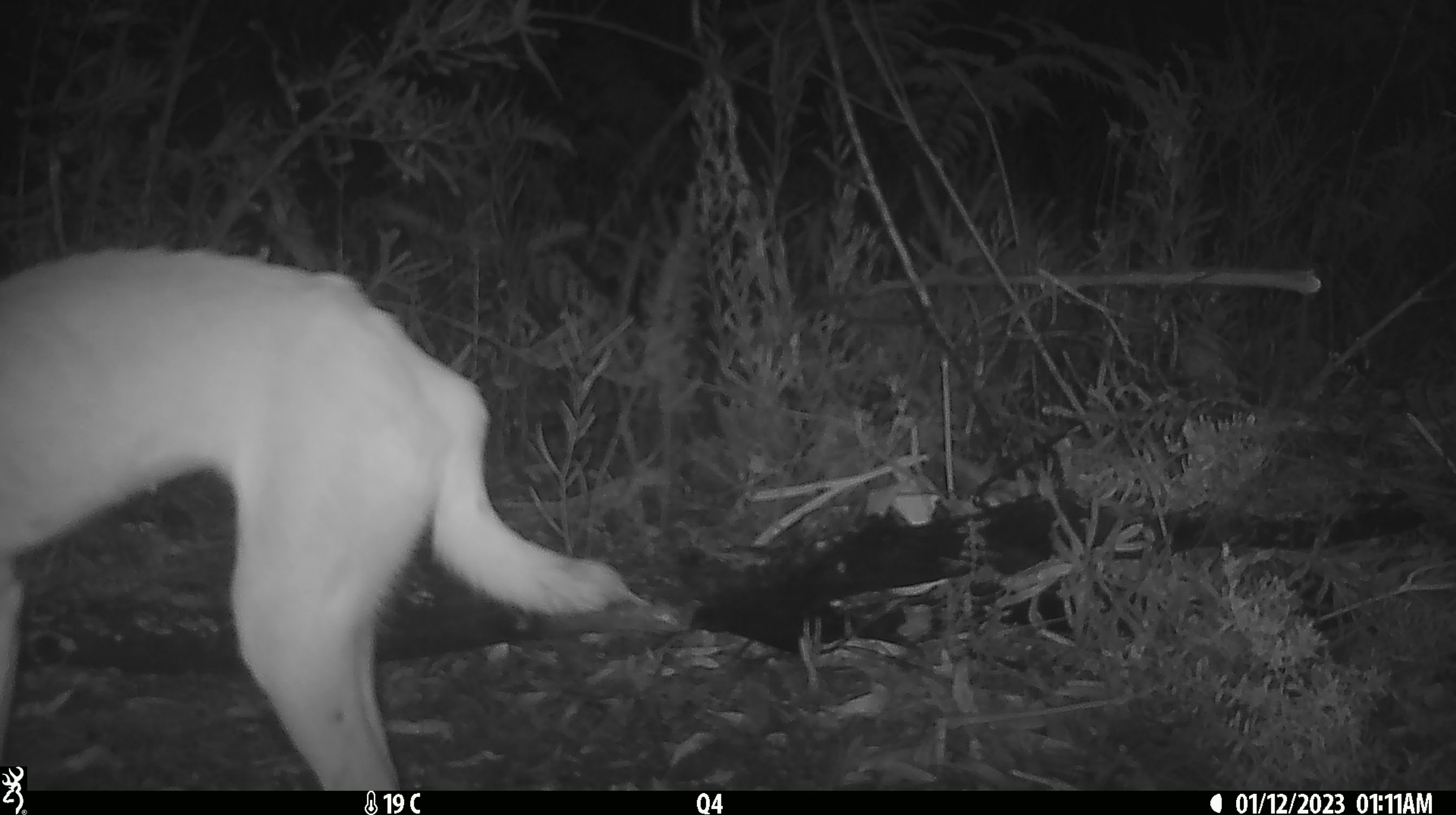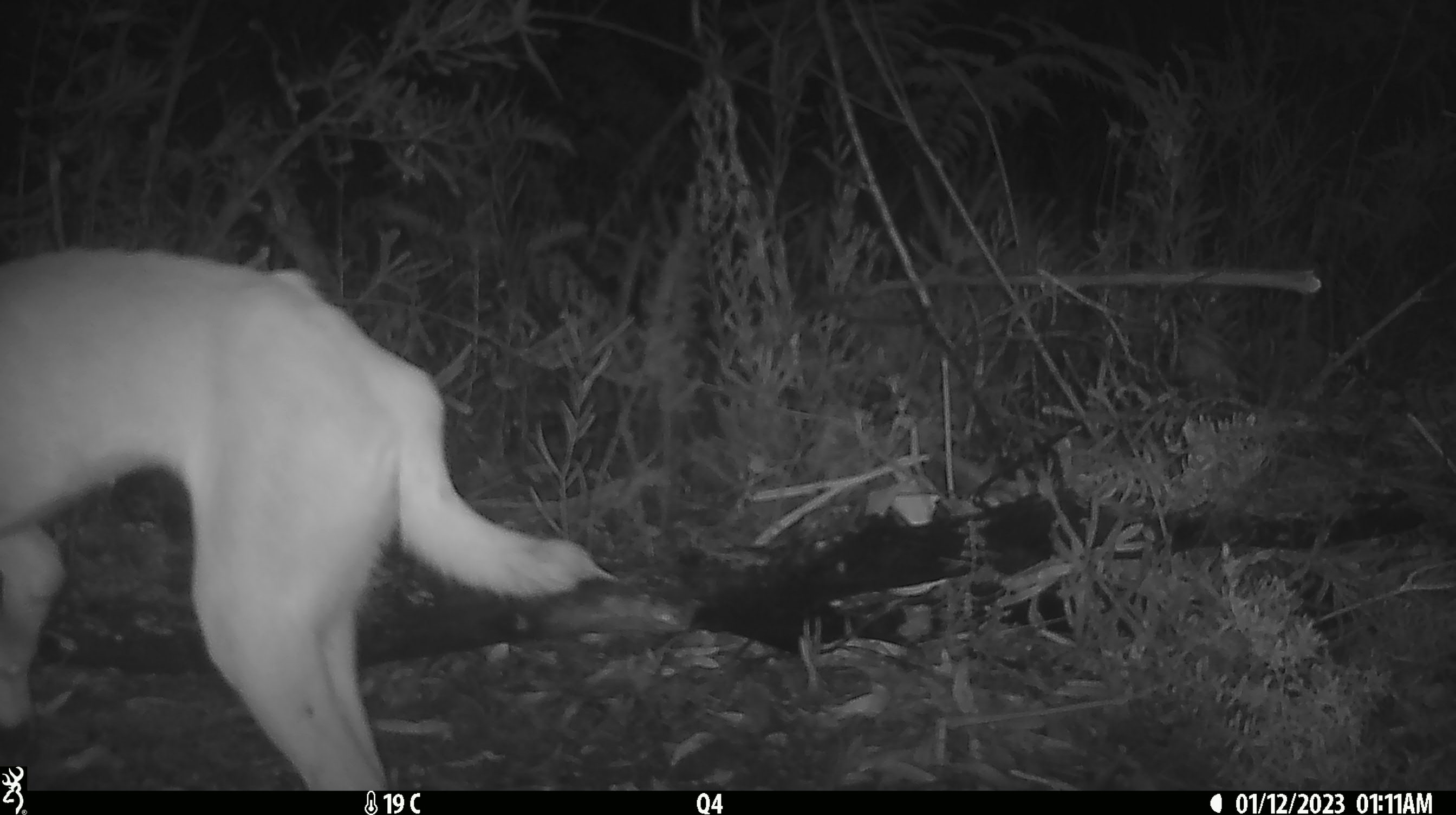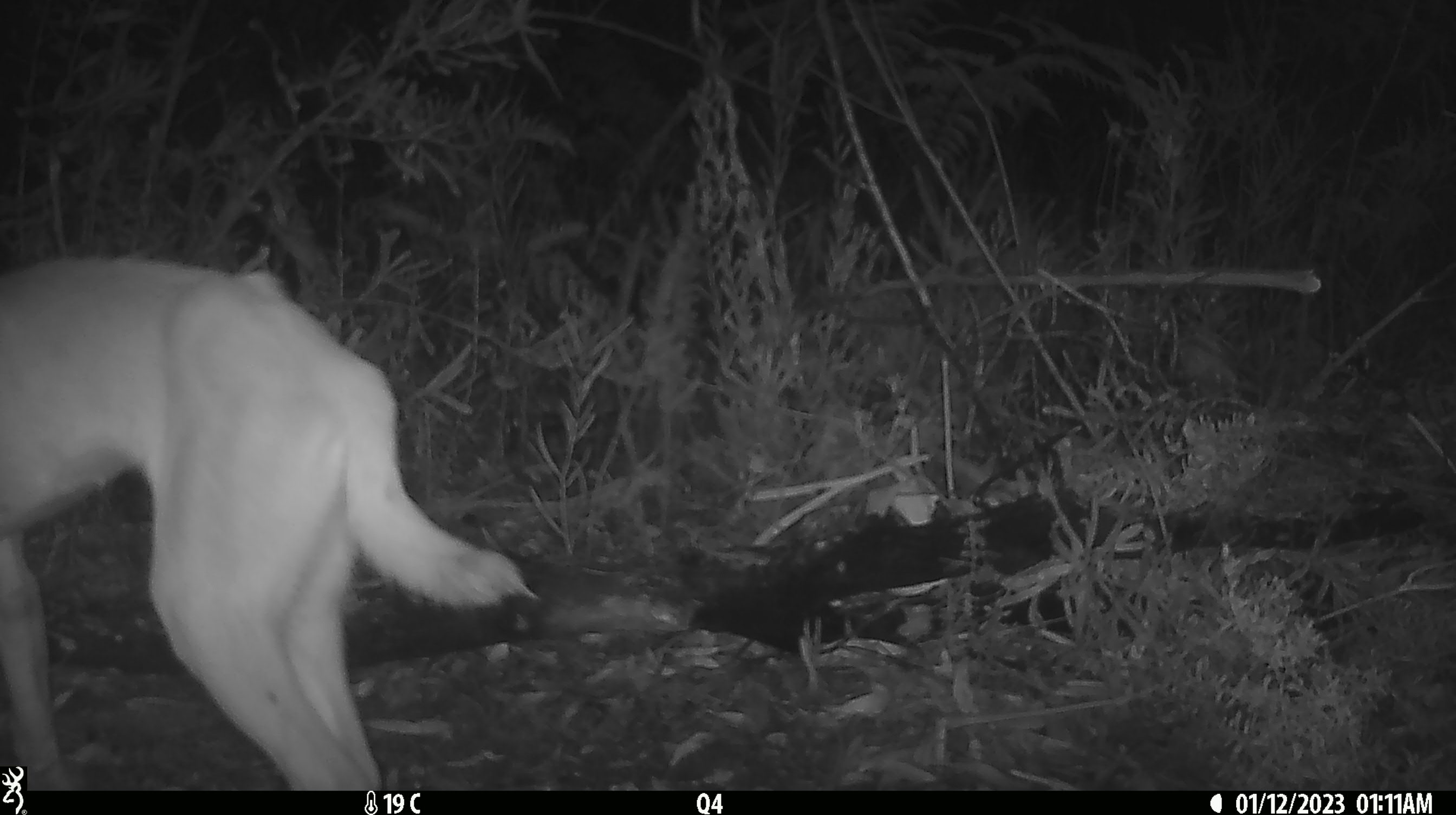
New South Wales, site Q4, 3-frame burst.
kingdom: Animalia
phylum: Chordata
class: Mammalia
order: Carnivora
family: Canidae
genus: Canis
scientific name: Canis familiaris dingo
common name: dingo